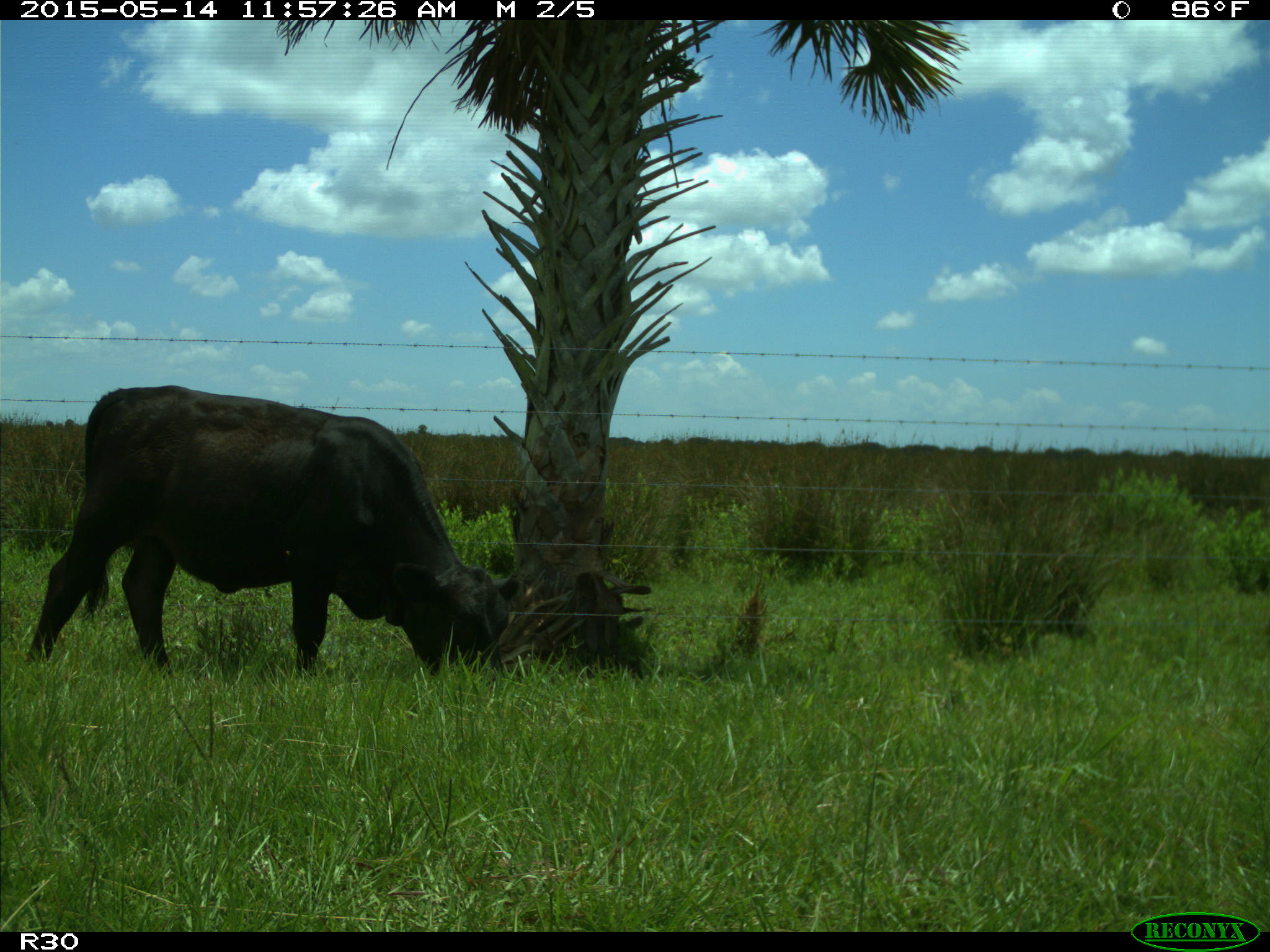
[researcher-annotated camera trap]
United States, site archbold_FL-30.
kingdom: Animalia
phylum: Chordata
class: Mammalia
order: Artiodactyla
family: Bovidae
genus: Bos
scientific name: Bos taurus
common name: domestic cow